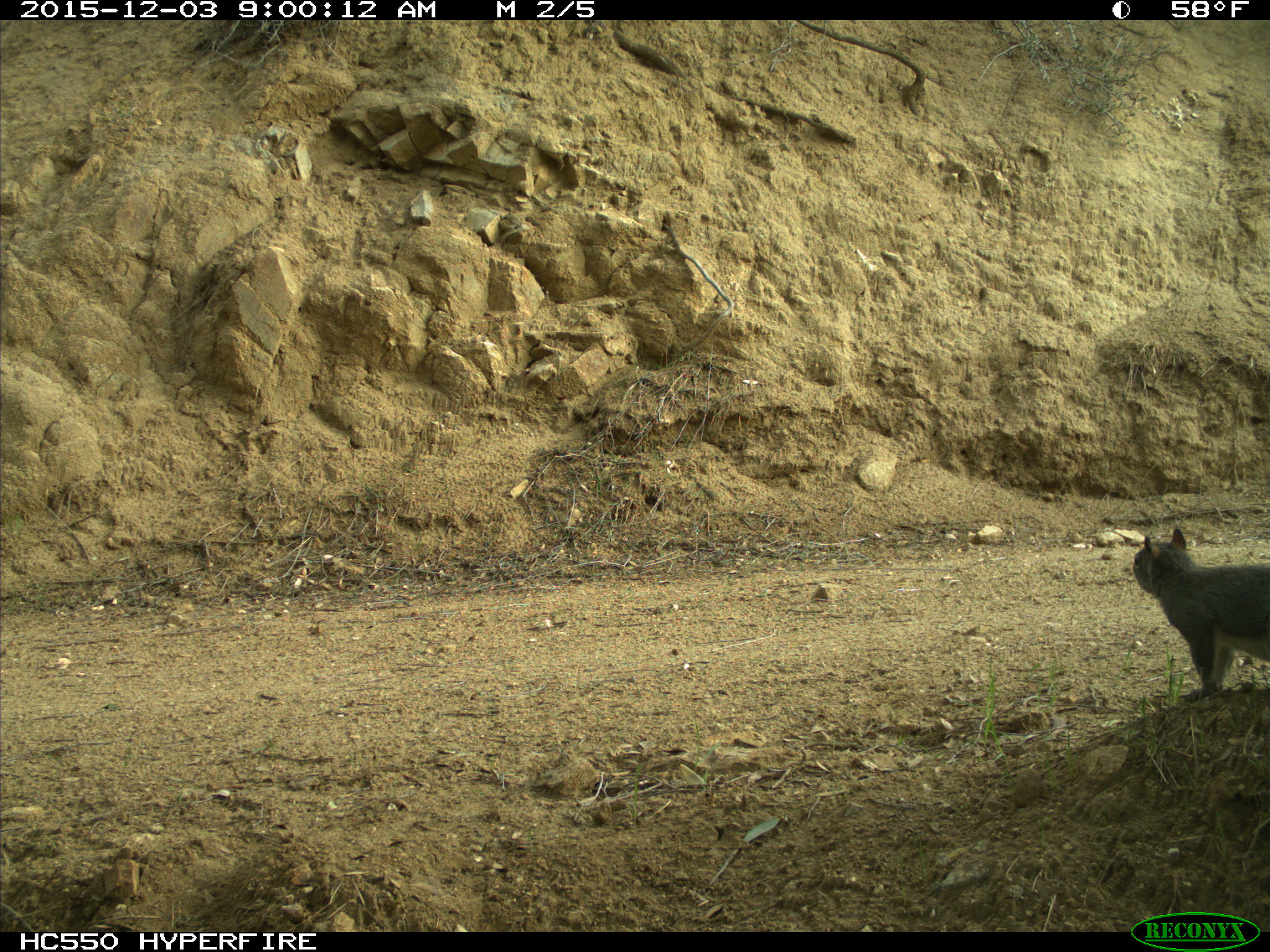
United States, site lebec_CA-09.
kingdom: Animalia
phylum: Chordata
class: Mammalia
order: Rodentia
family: Sciuridae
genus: Sciurus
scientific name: Sciurus carolinensis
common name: eastern gray squirrel